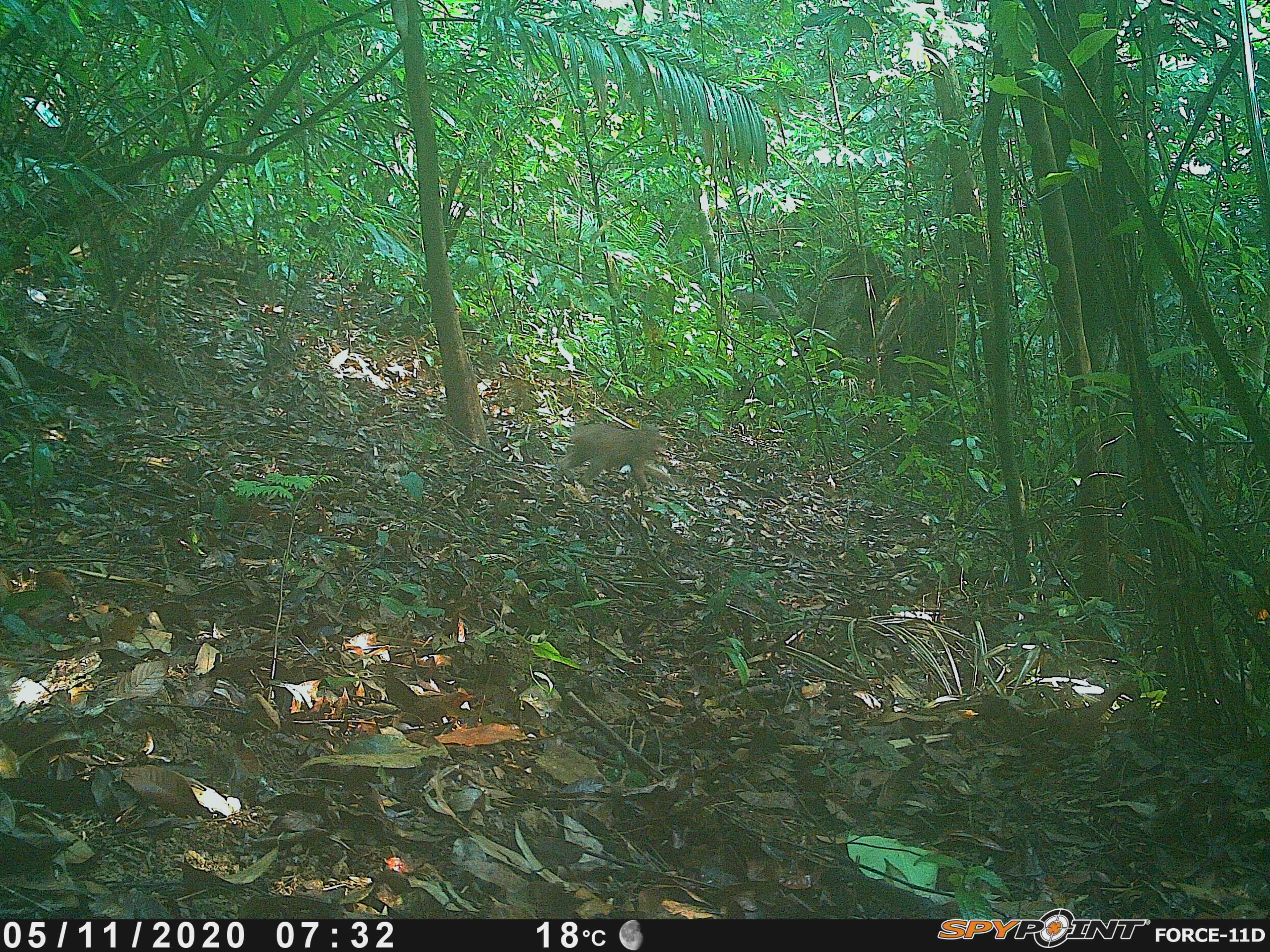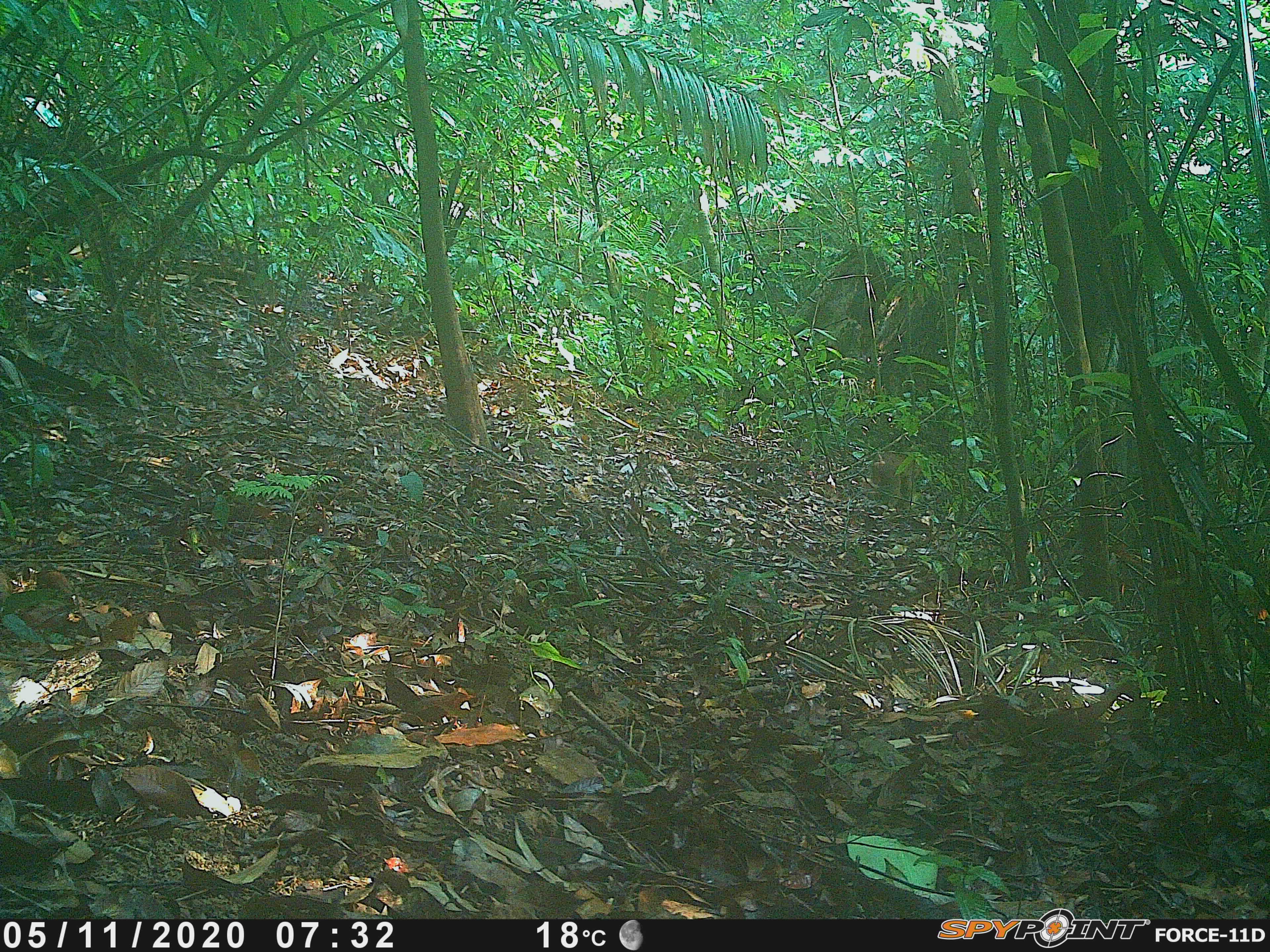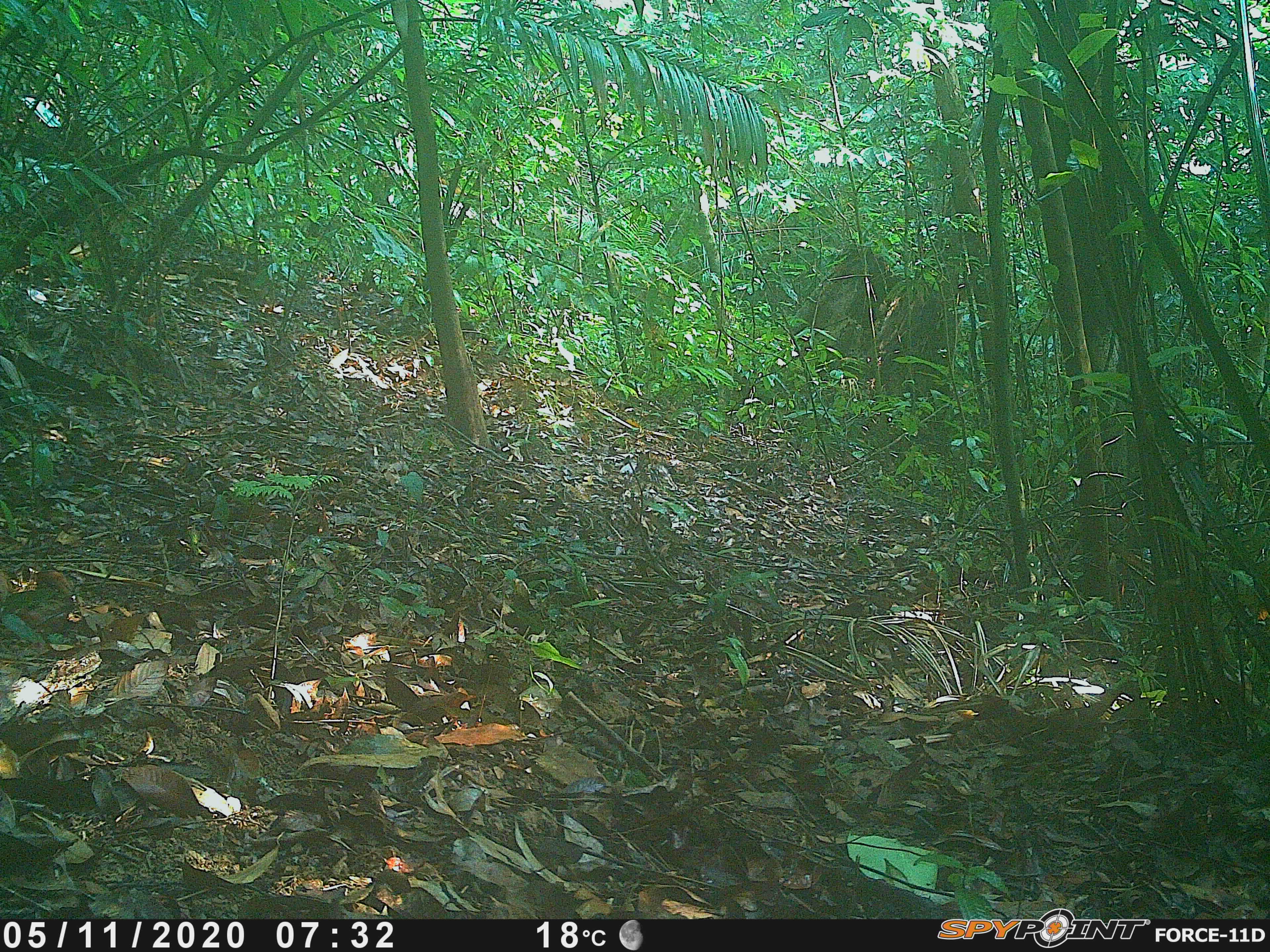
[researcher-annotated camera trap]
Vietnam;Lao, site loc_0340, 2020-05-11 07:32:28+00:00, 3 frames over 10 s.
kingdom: Animalia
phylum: Chordata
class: Mammalia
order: Primates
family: Cercopithecidae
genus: Macaca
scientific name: Macaca arctoides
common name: stump-tailed macaque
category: stump tailed macaque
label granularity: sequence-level